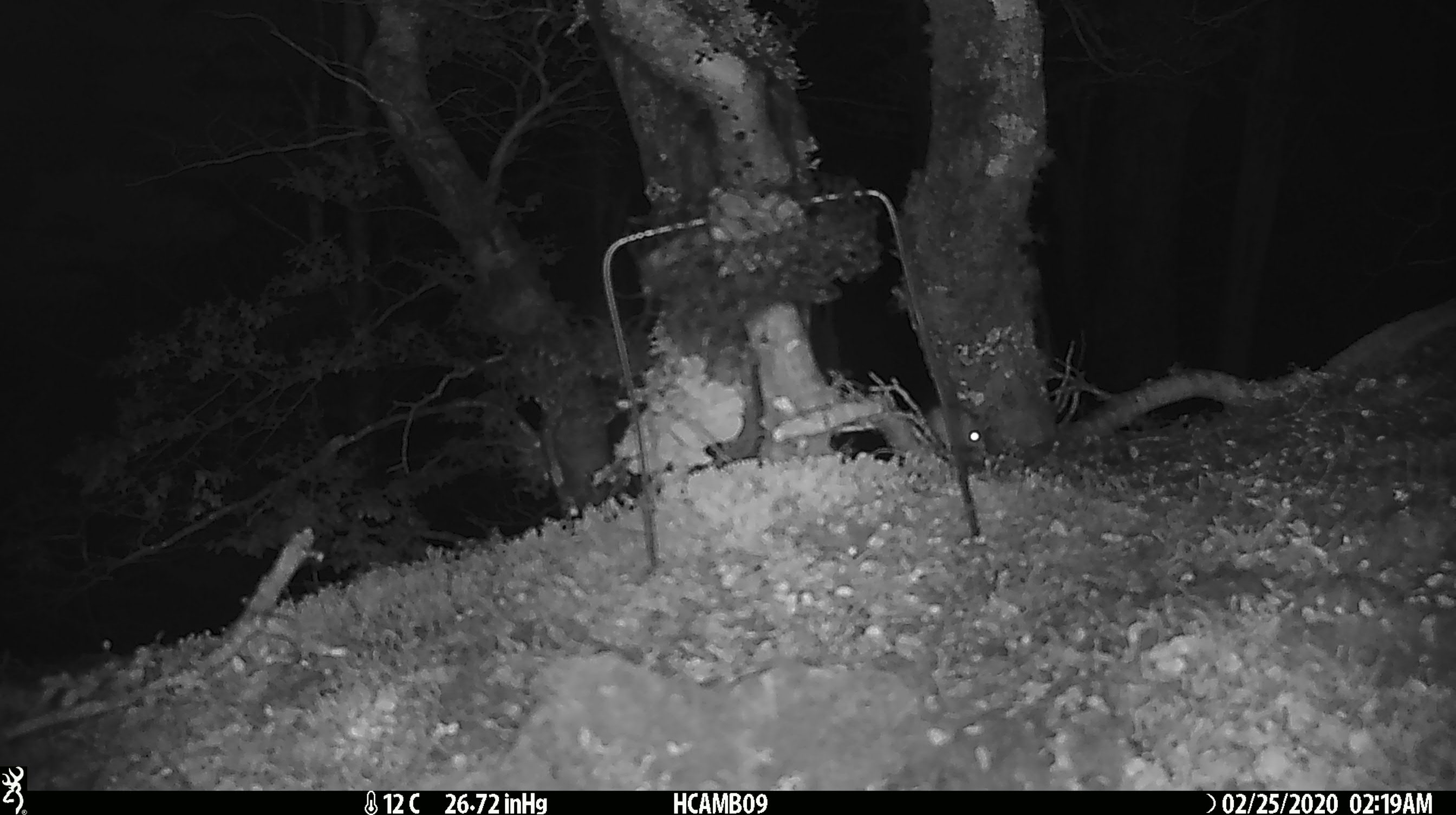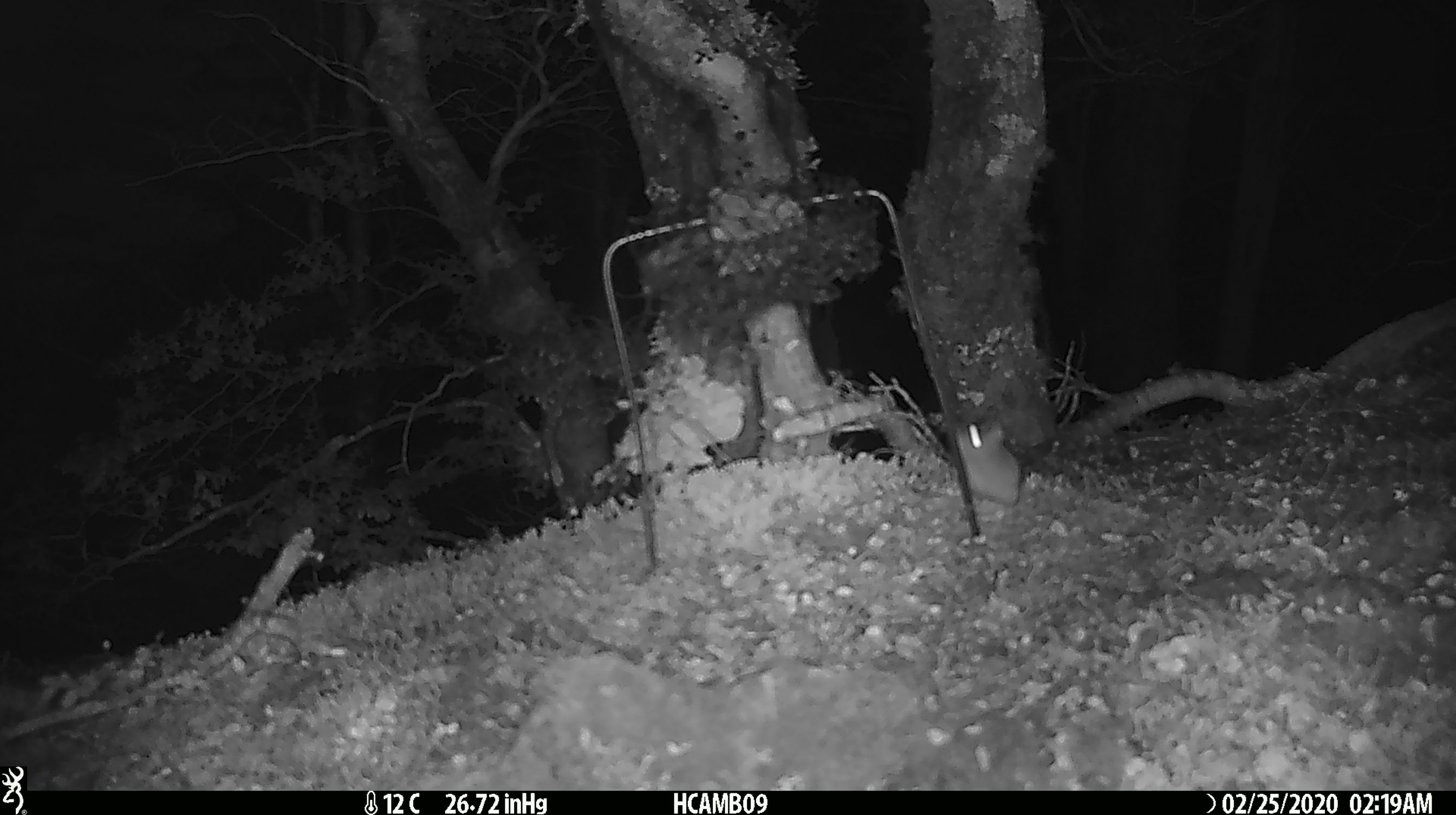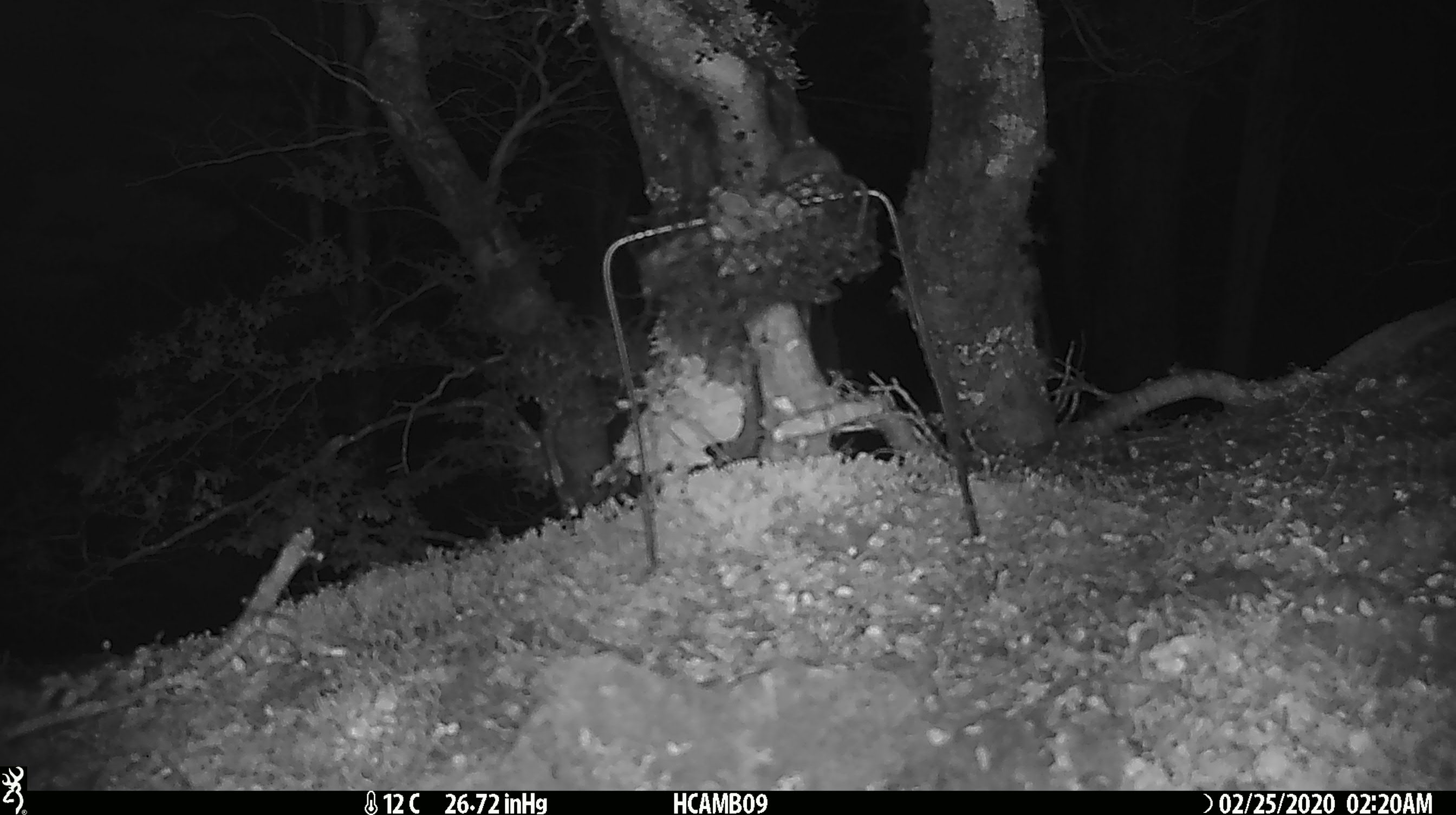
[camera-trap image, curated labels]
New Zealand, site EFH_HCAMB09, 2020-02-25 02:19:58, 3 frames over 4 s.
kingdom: Animalia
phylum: Chordata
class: Mammalia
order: Rodentia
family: Muridae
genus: Mus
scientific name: Mus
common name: mouse